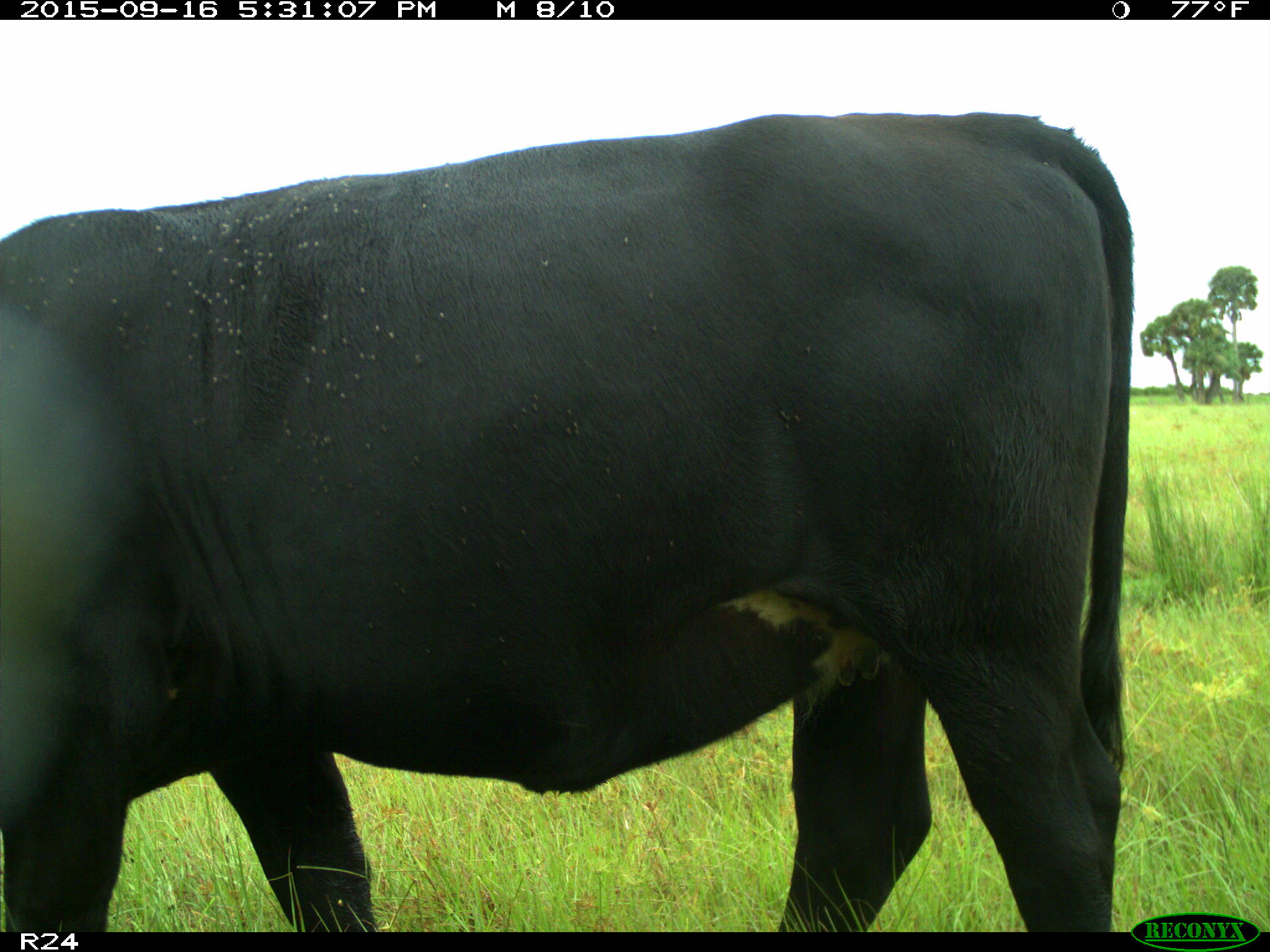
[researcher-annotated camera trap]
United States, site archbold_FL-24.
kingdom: Animalia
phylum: Chordata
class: Mammalia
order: Artiodactyla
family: Bovidae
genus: Bos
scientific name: Bos taurus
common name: domestic cow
Bos taurus (domestic cow).